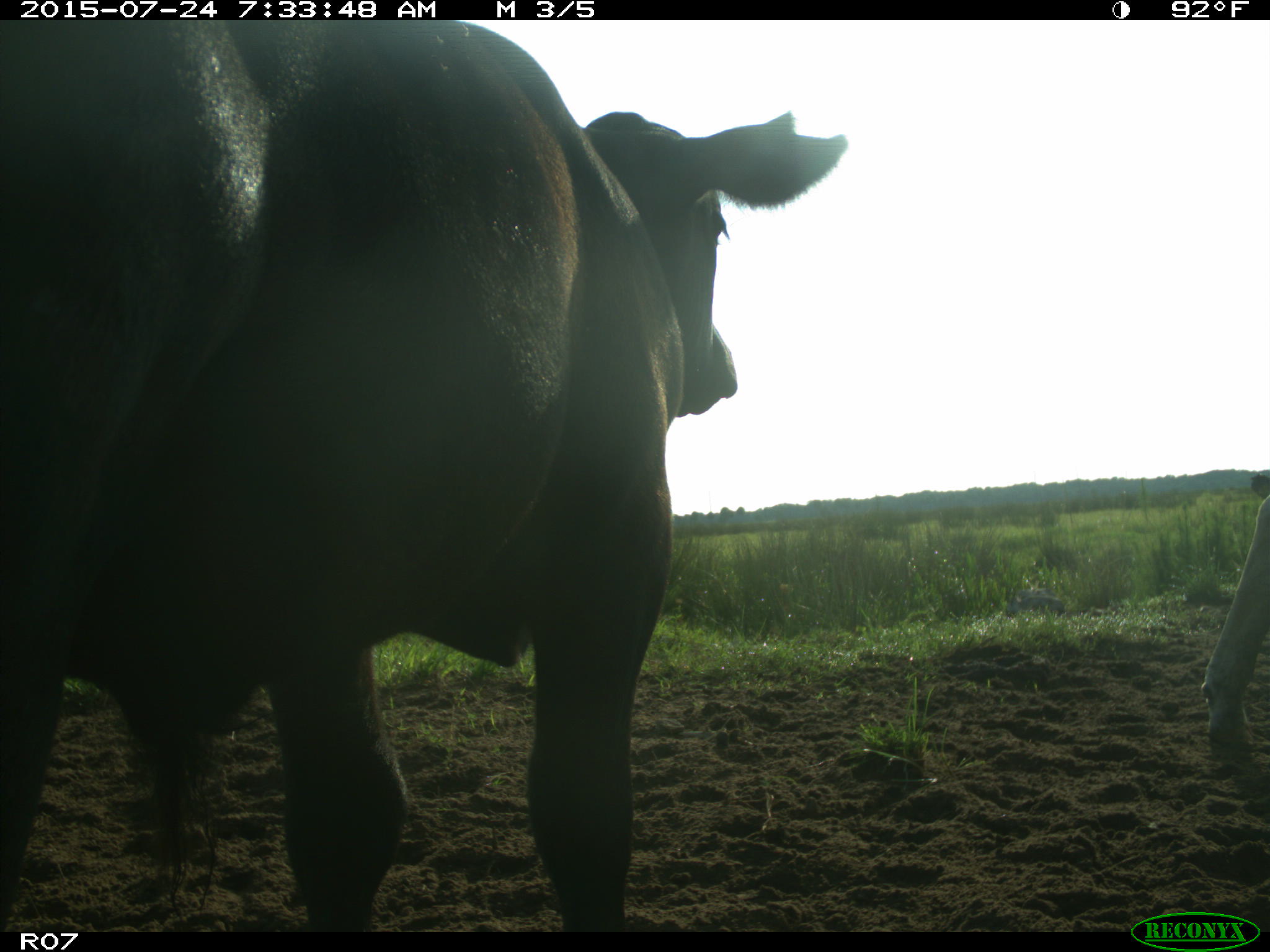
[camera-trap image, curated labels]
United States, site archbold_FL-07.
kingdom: Animalia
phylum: Chordata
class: Mammalia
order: Artiodactyla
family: Bovidae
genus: Bos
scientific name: Bos taurus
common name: domestic cow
Bos taurus (domestic cow).